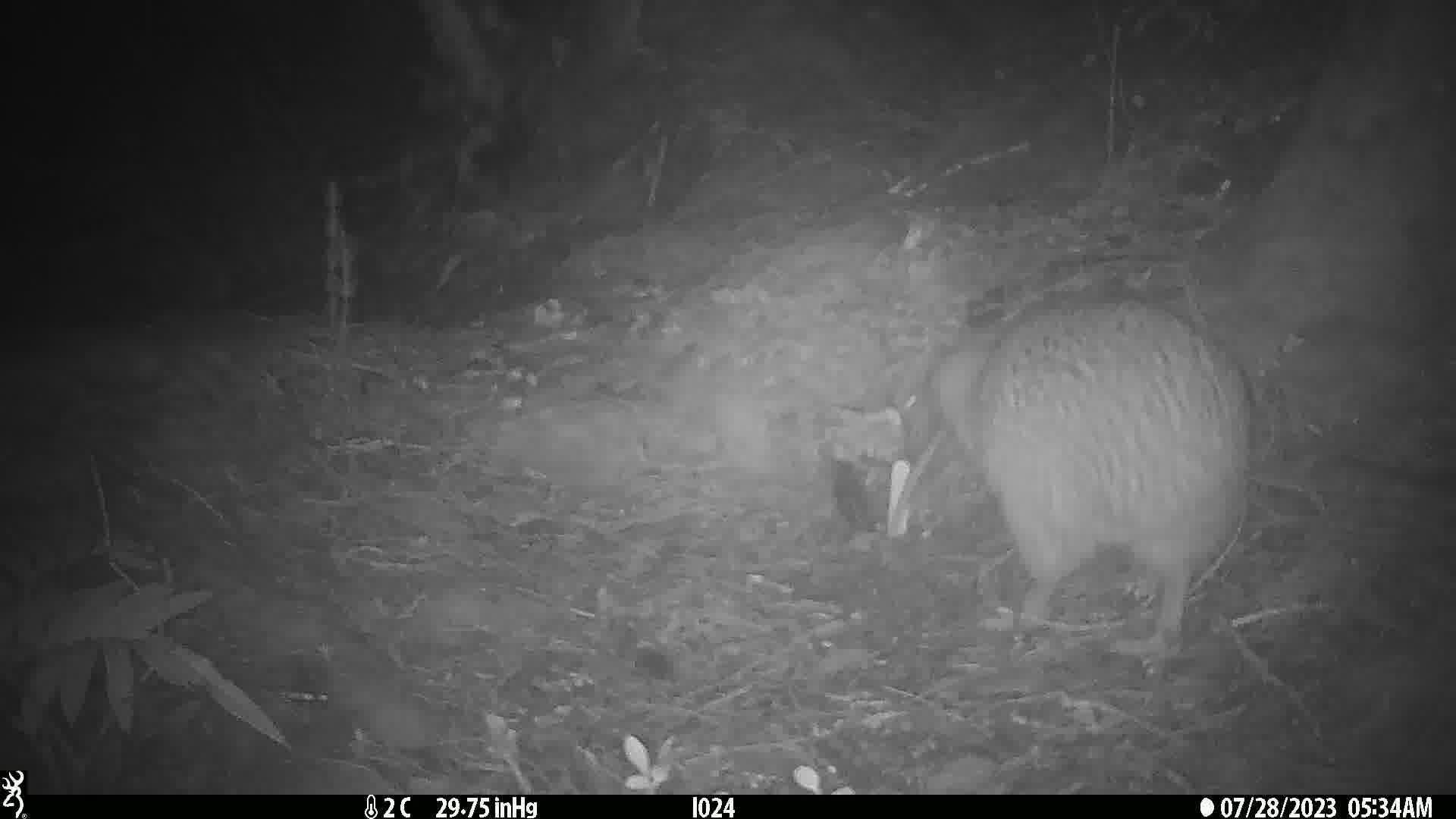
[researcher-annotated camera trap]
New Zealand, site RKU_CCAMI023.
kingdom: Animalia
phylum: Chordata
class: Aves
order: Apterygiformes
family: Apterygidae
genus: Apteryx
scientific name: Apteryx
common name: kiwi